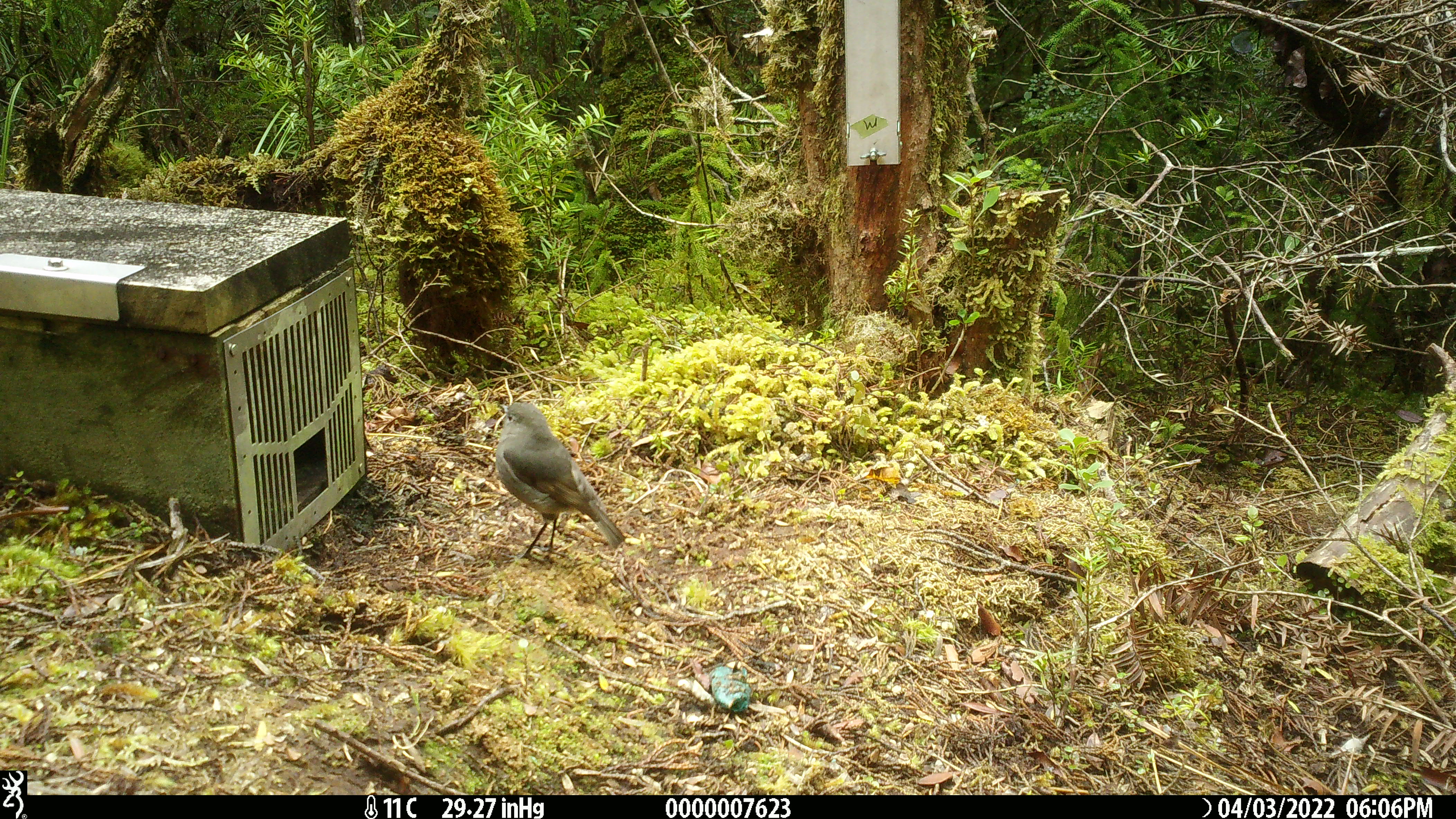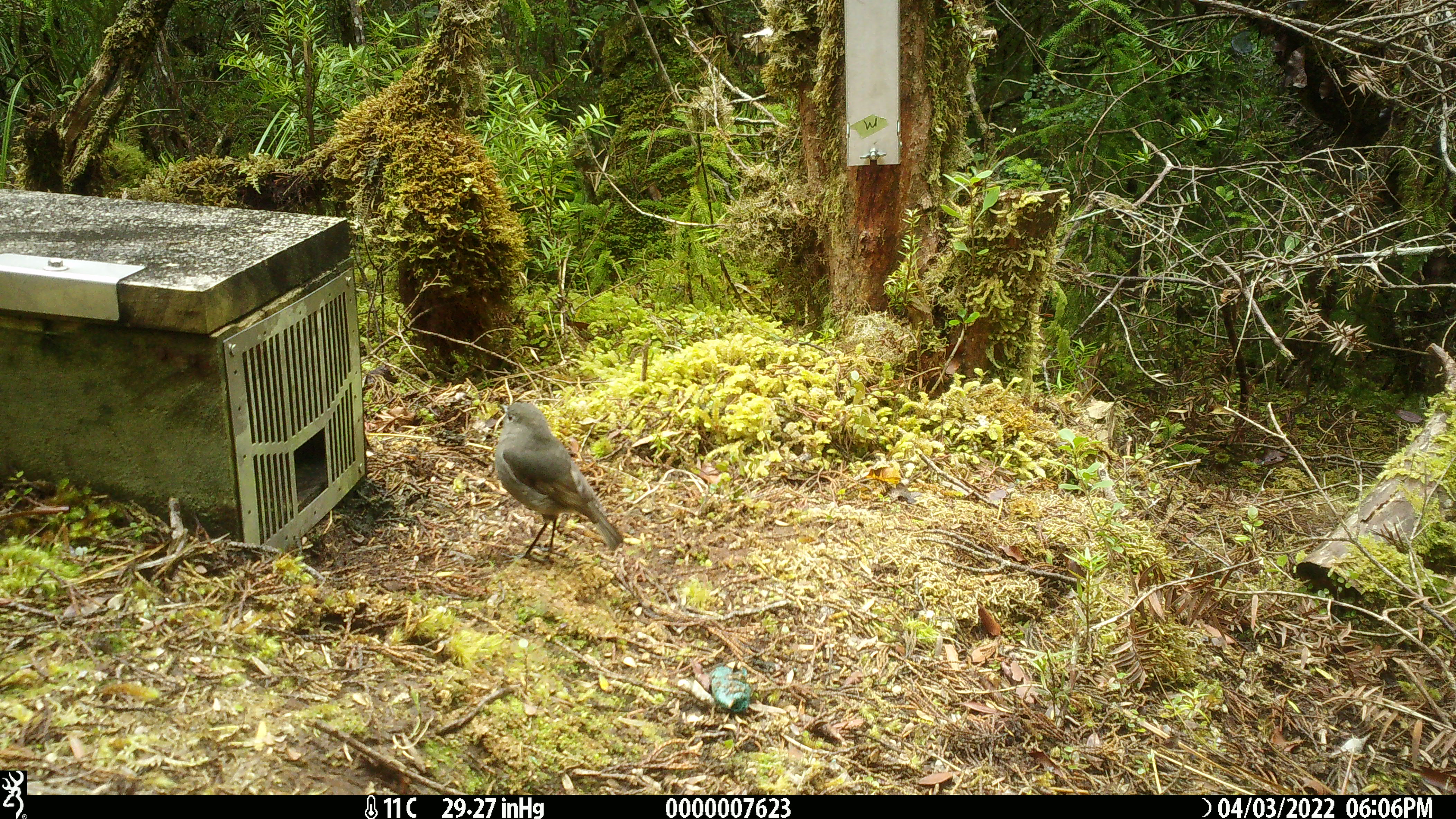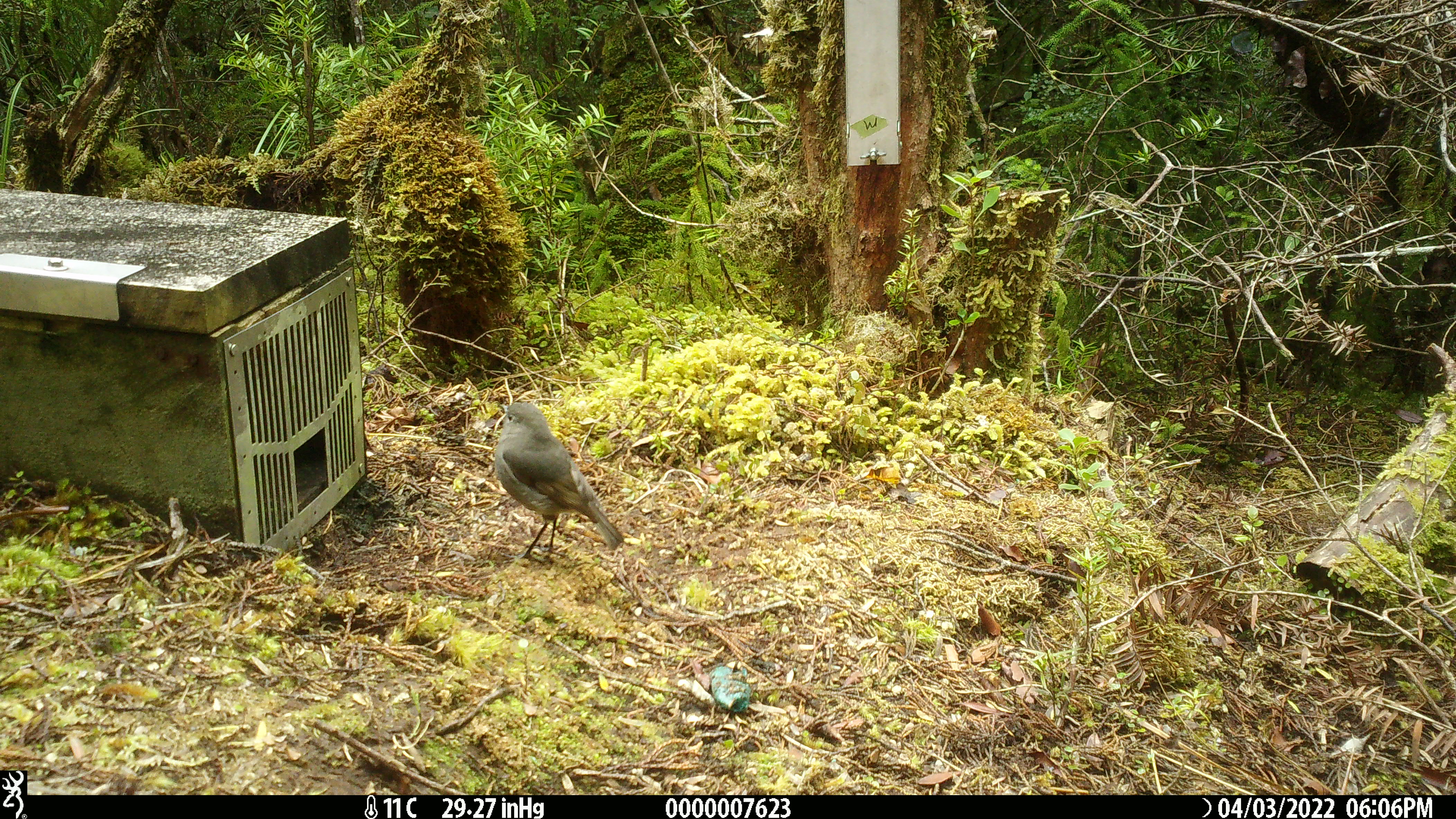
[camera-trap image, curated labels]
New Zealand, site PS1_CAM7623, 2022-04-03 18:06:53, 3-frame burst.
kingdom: Animalia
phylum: Chordata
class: Aves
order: Passeriformes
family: Petroicidae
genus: Petroica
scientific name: Petroica australis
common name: new zealand robin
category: robin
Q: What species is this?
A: Robin (new zealand robin) (Petroica australis).